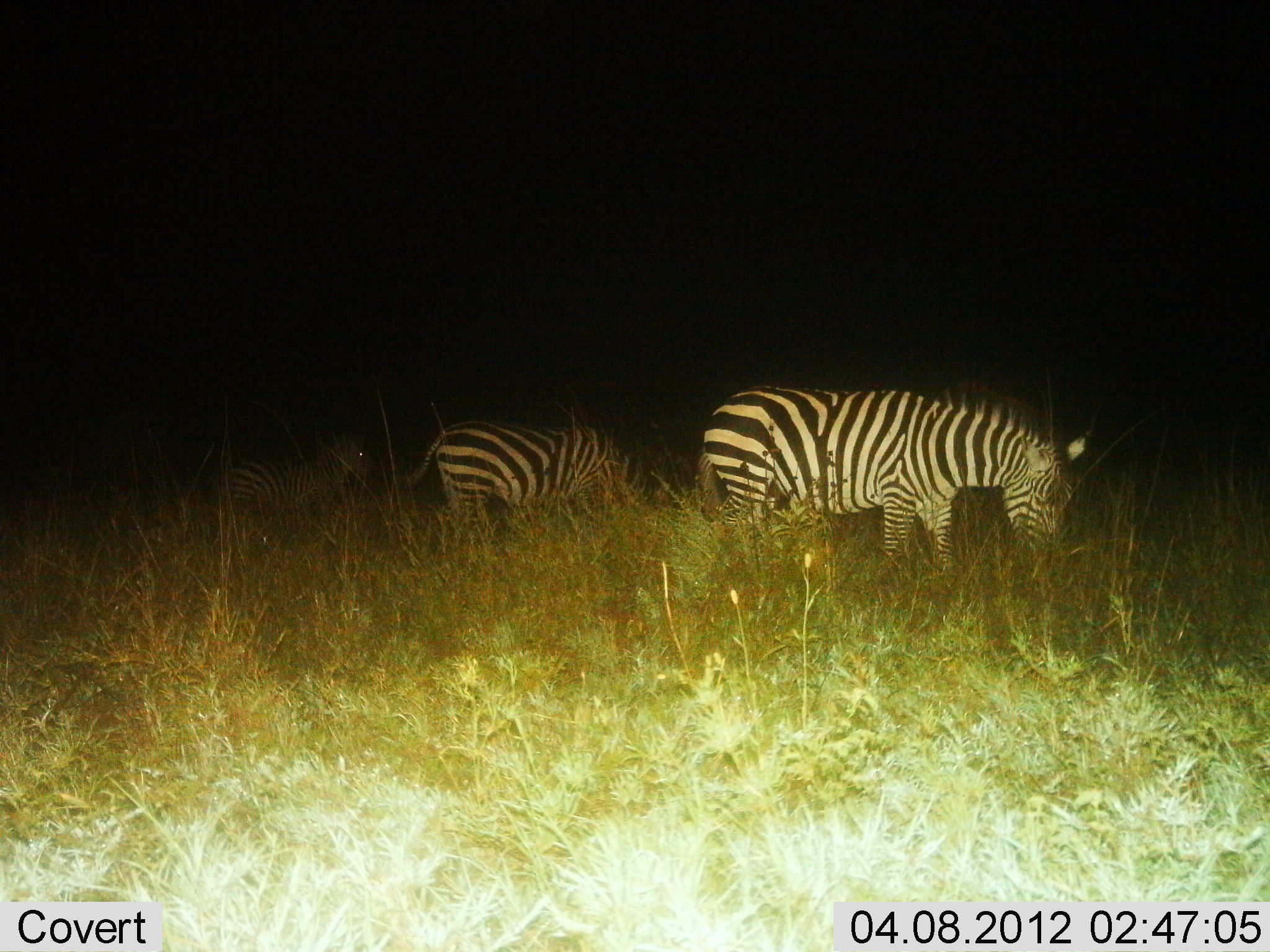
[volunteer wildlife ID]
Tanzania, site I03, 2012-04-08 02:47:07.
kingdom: Animalia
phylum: Chordata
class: Mammalia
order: Perissodactyla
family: Equidae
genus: Equus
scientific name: Equus quagga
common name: plains zebra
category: zebra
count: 3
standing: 44%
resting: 6%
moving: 0%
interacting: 0%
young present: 0%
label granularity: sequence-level